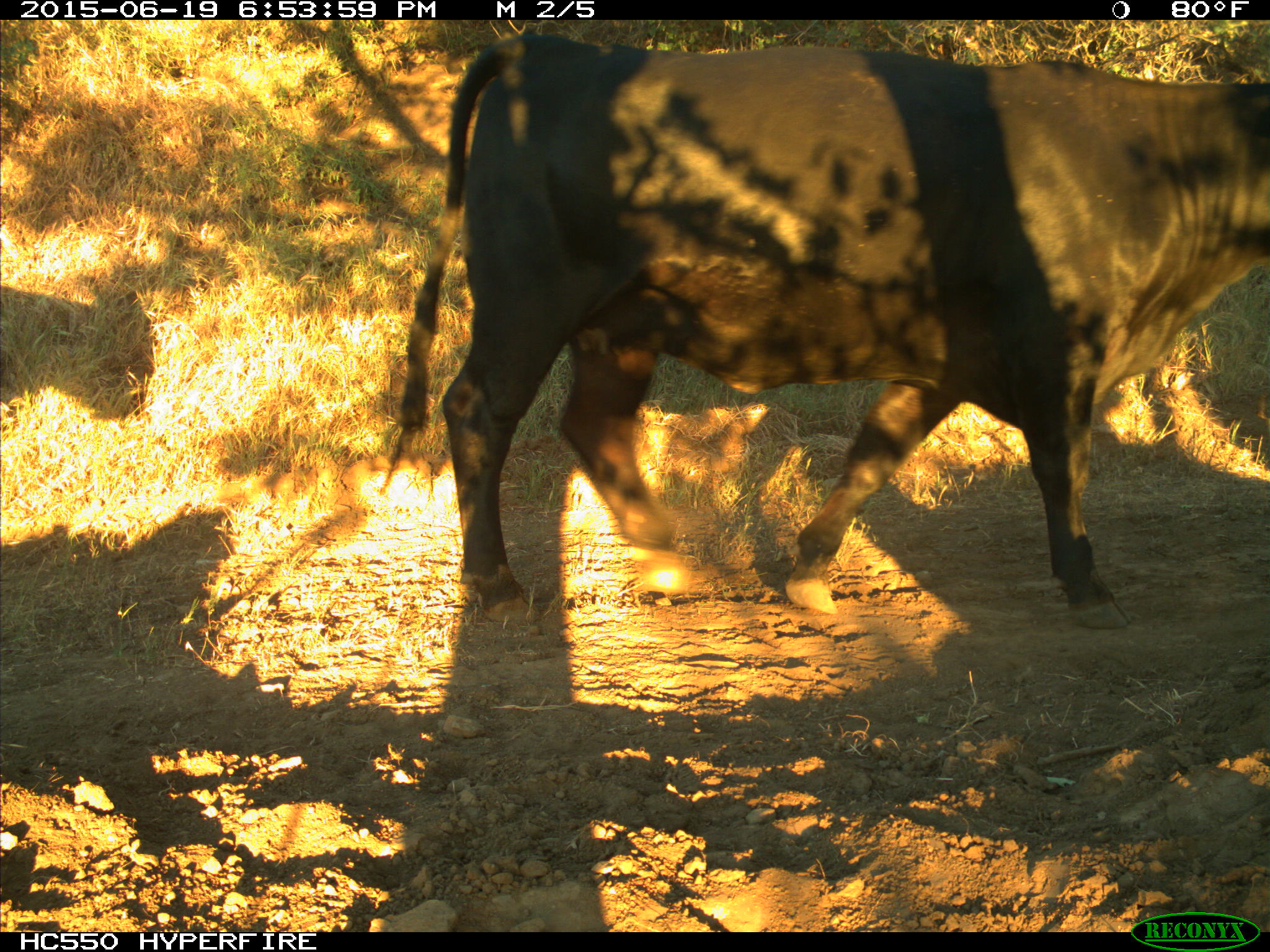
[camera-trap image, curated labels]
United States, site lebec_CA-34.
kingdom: Animalia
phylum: Chordata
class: Mammalia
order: Artiodactyla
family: Bovidae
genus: Bos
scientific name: Bos taurus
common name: domestic cow